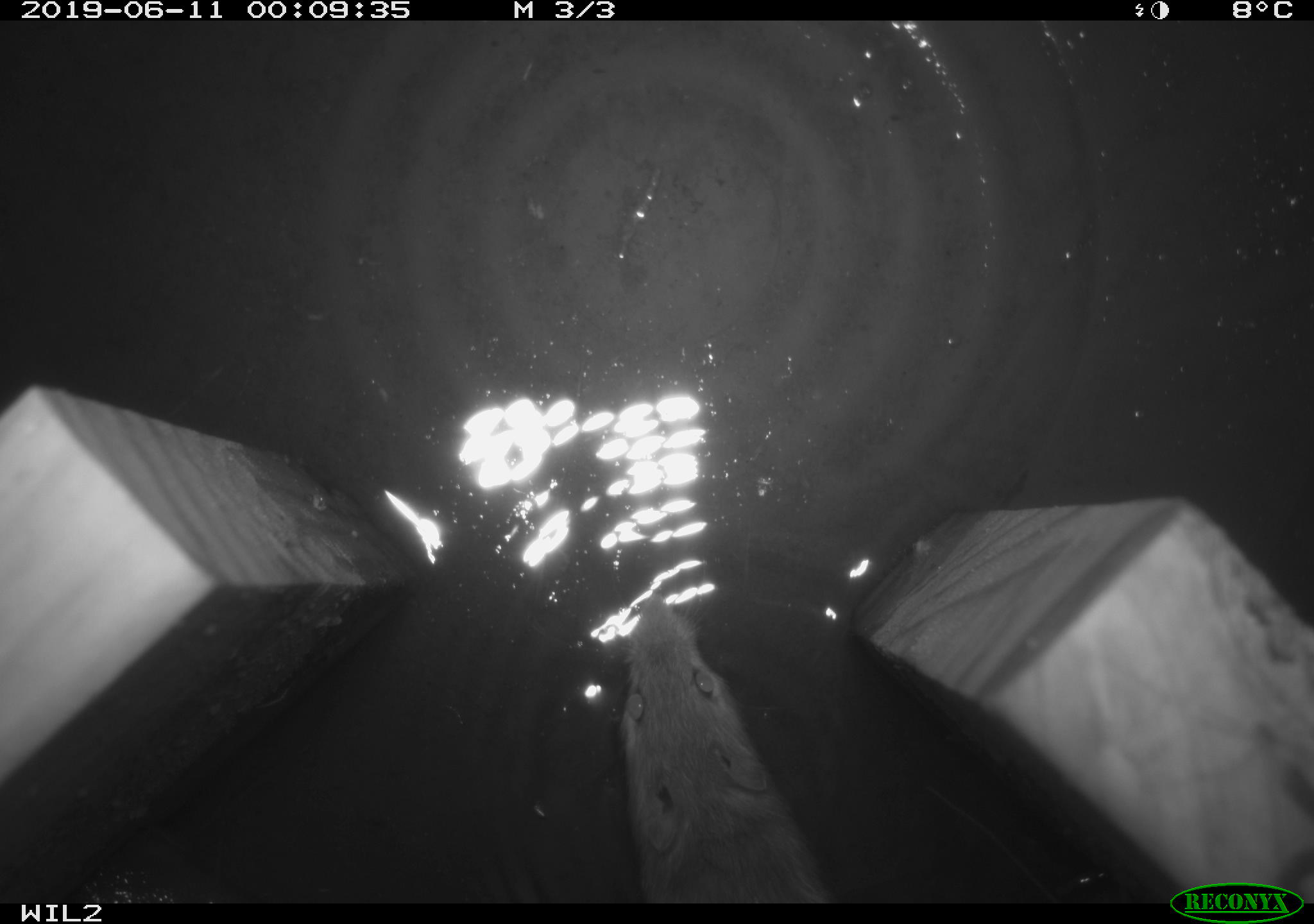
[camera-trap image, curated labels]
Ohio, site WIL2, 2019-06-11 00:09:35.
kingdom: Animalia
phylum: Chordata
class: Mammalia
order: Rodentia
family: Cricetidae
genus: Peromyscus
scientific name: Peromyscus leucopus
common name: white-footed mouse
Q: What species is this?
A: White-footed mouse (Peromyscus leucopus).